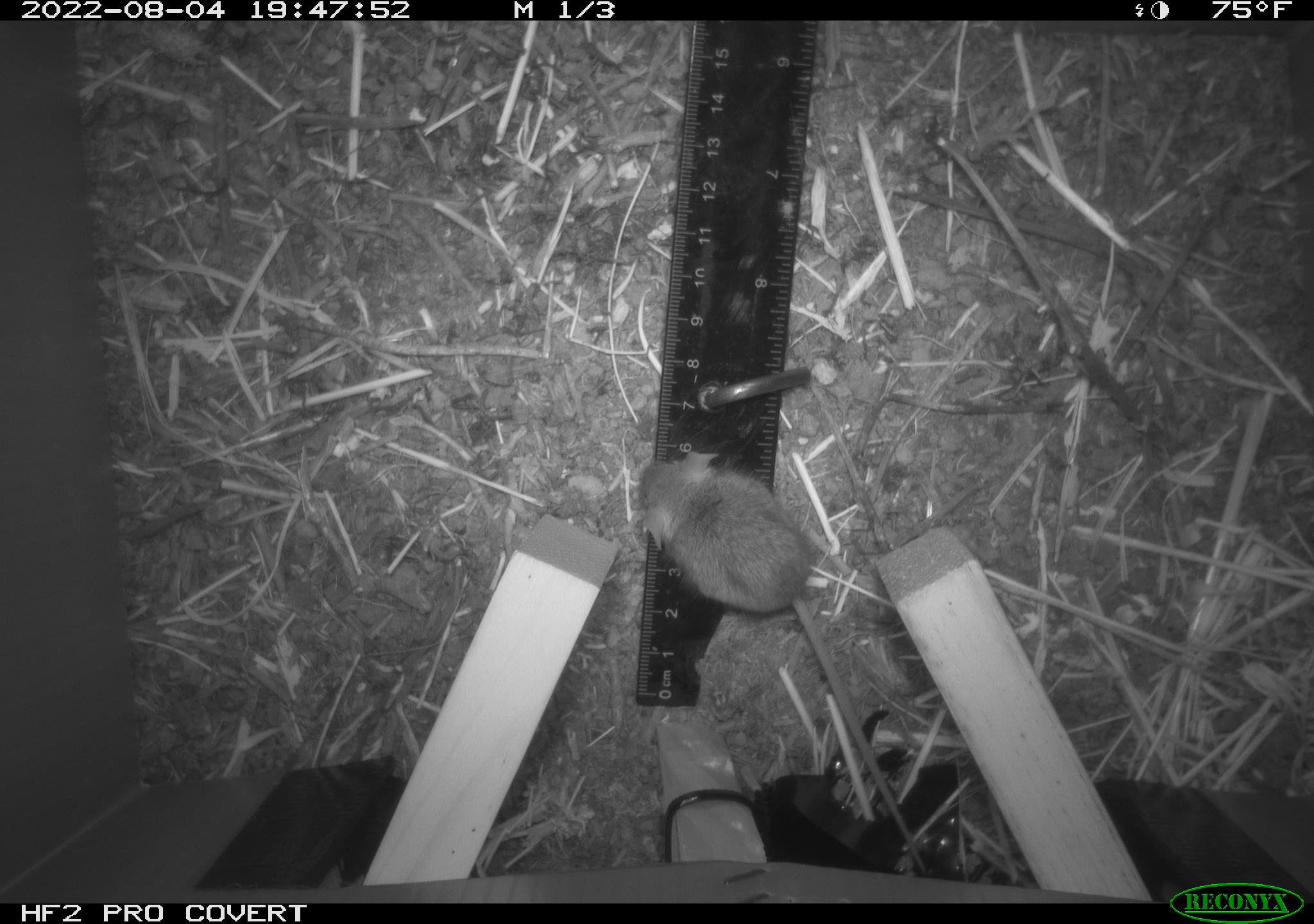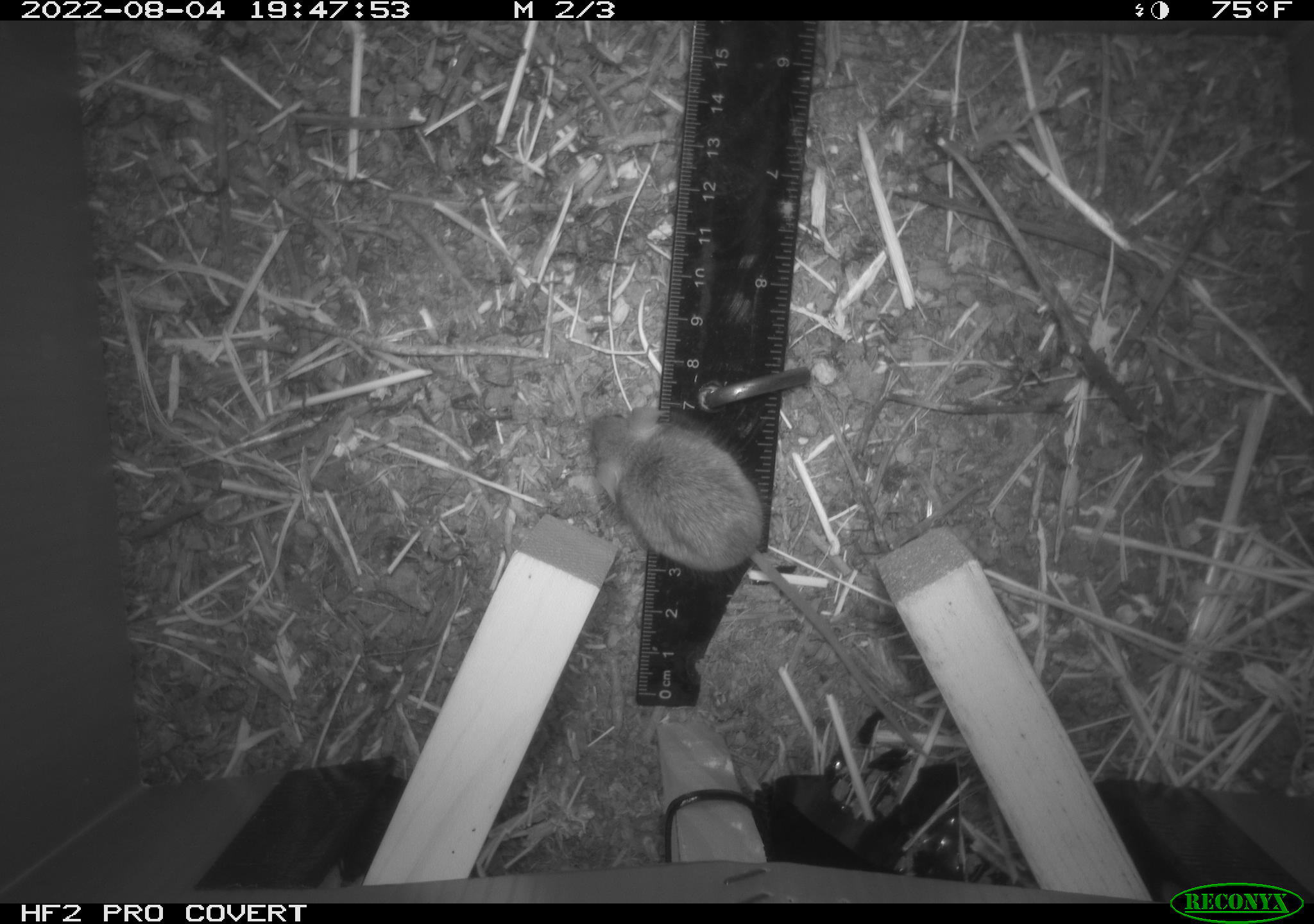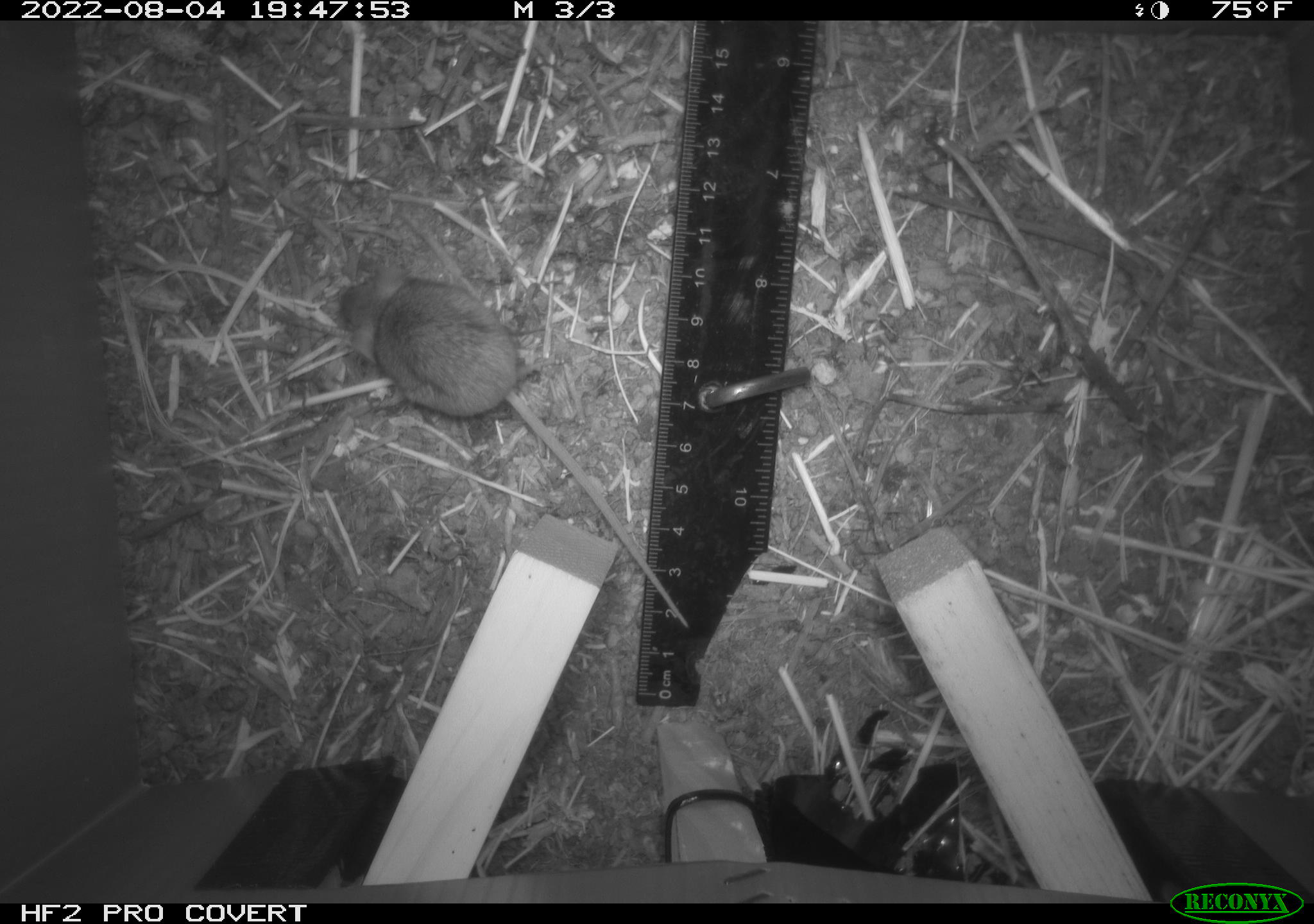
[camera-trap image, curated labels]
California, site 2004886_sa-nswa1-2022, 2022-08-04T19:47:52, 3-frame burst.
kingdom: Animalia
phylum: Chordata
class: Mammalia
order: Rodentia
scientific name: Rodentia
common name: rodent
Rodent (Rodentia).